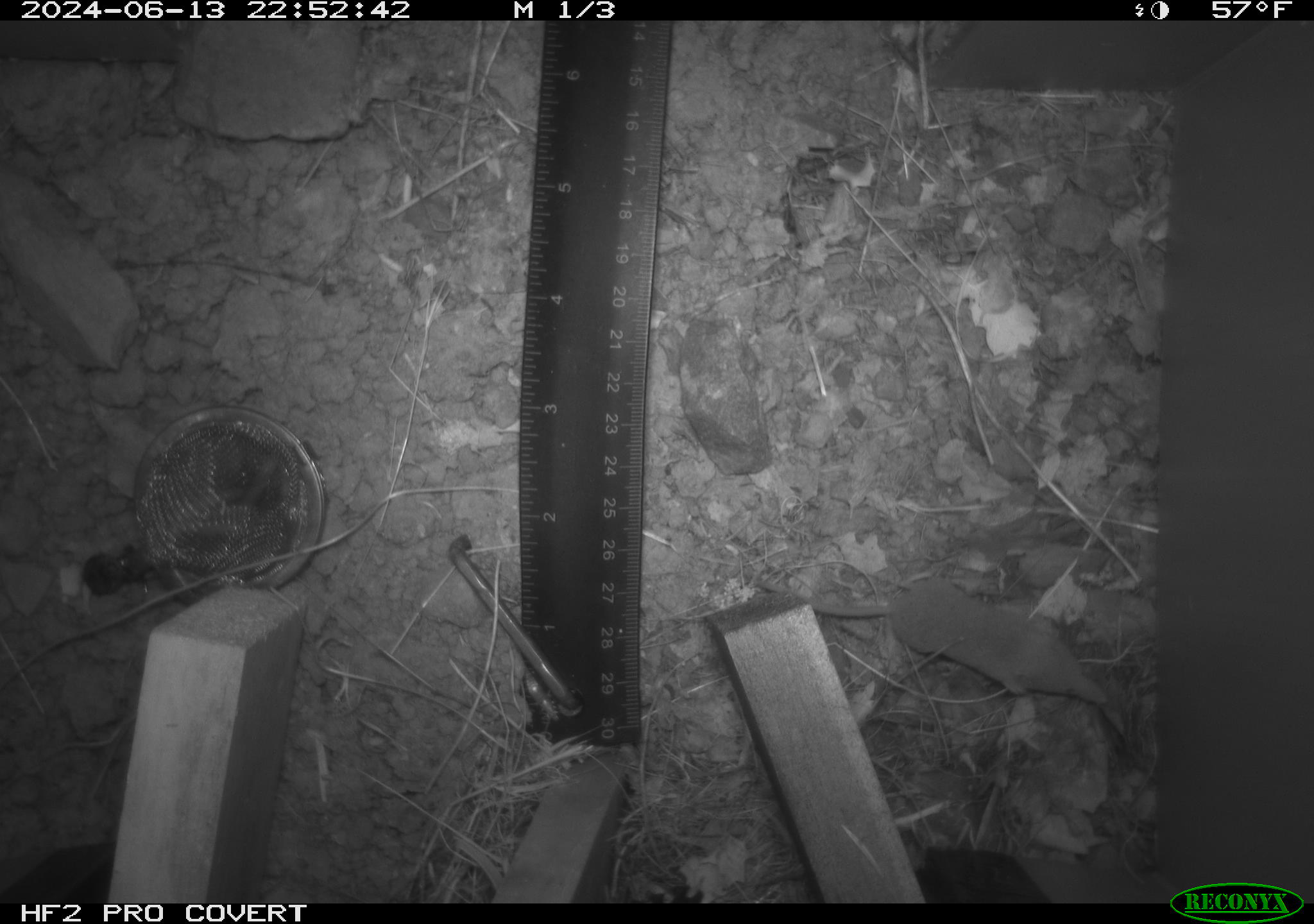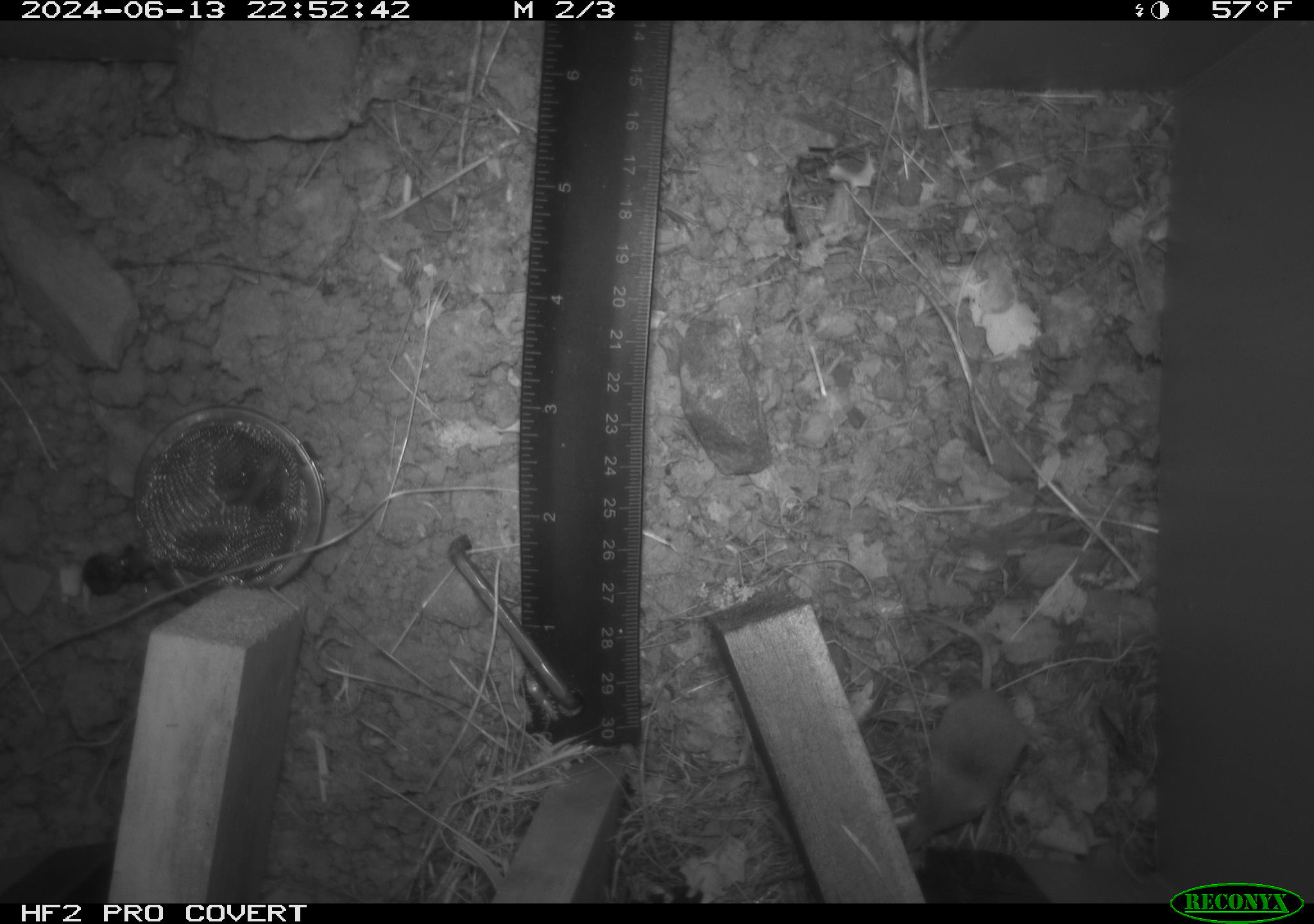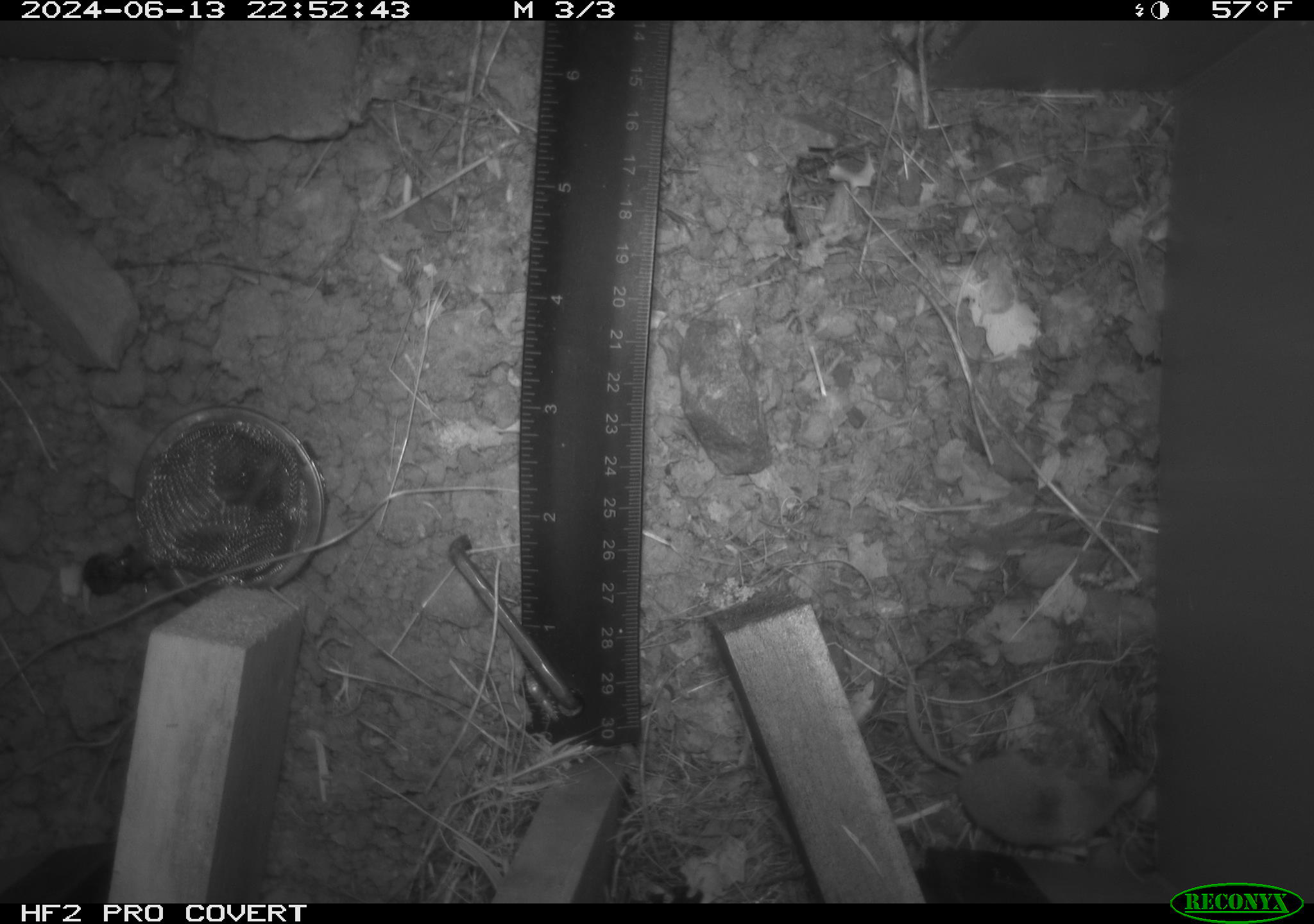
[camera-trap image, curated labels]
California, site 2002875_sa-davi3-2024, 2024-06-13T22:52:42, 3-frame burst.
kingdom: Animalia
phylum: Chordata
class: Mammalia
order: Eulipotyphla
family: Soricidae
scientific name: Soricidae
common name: shrews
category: soricidae family